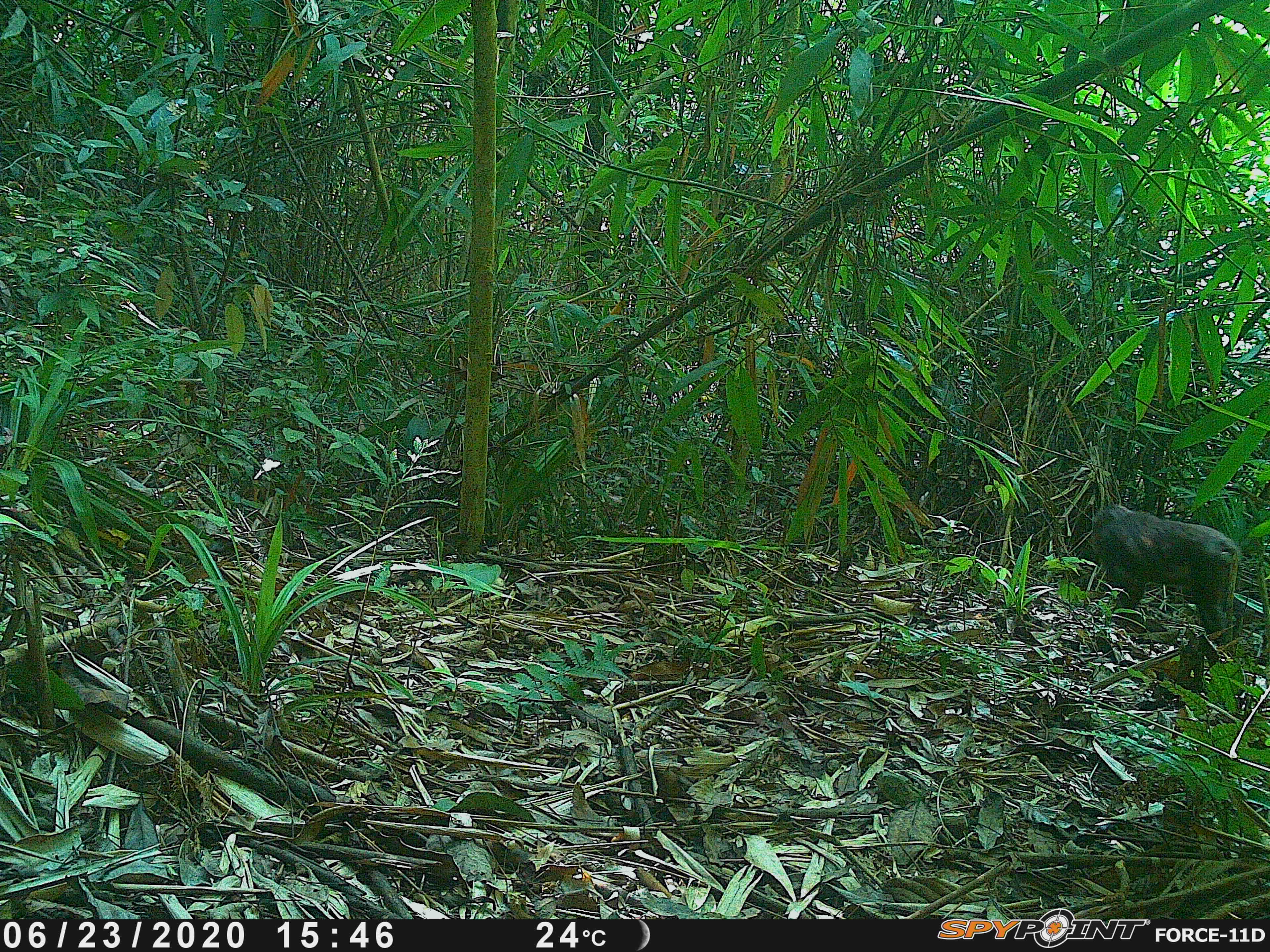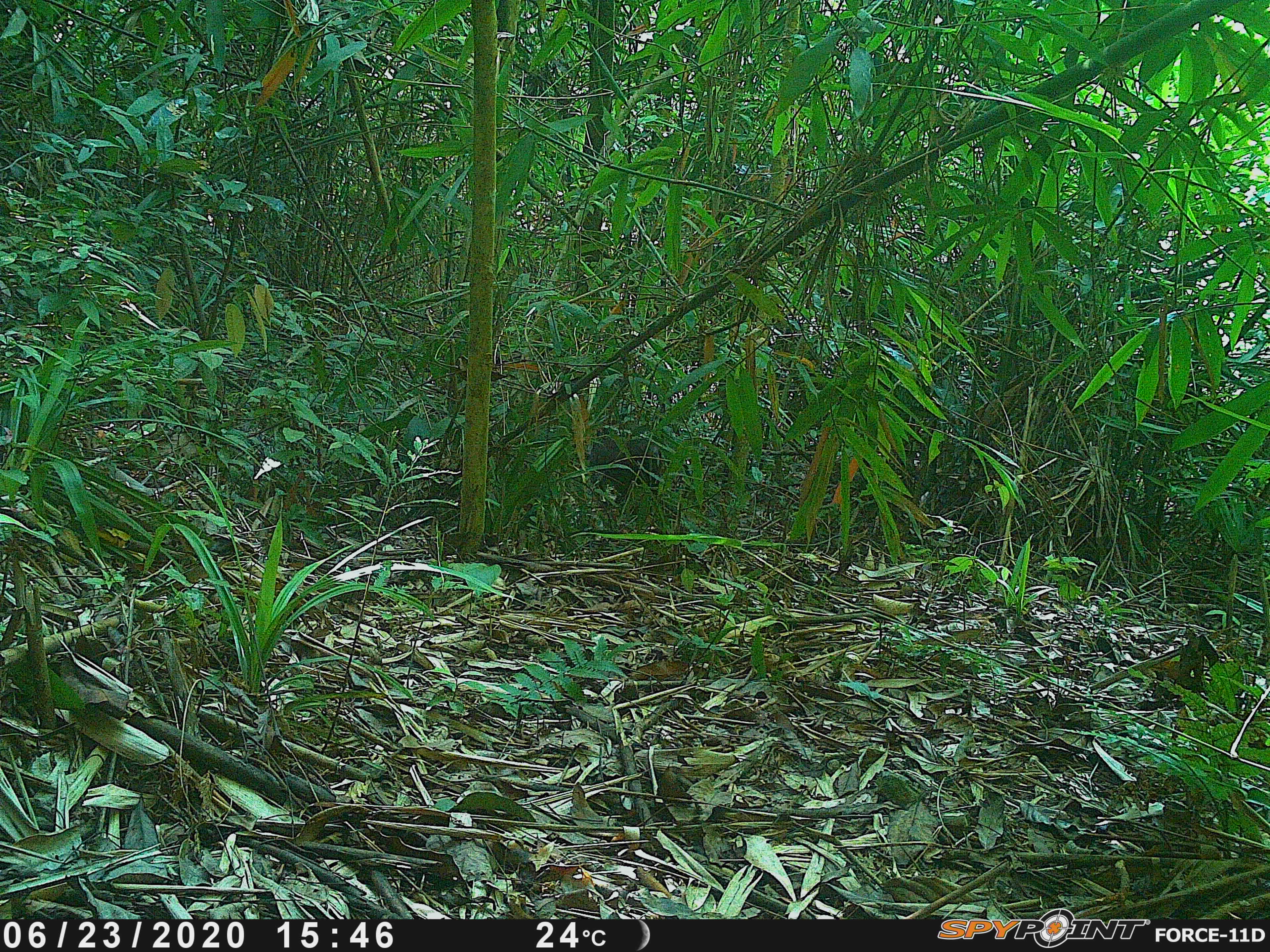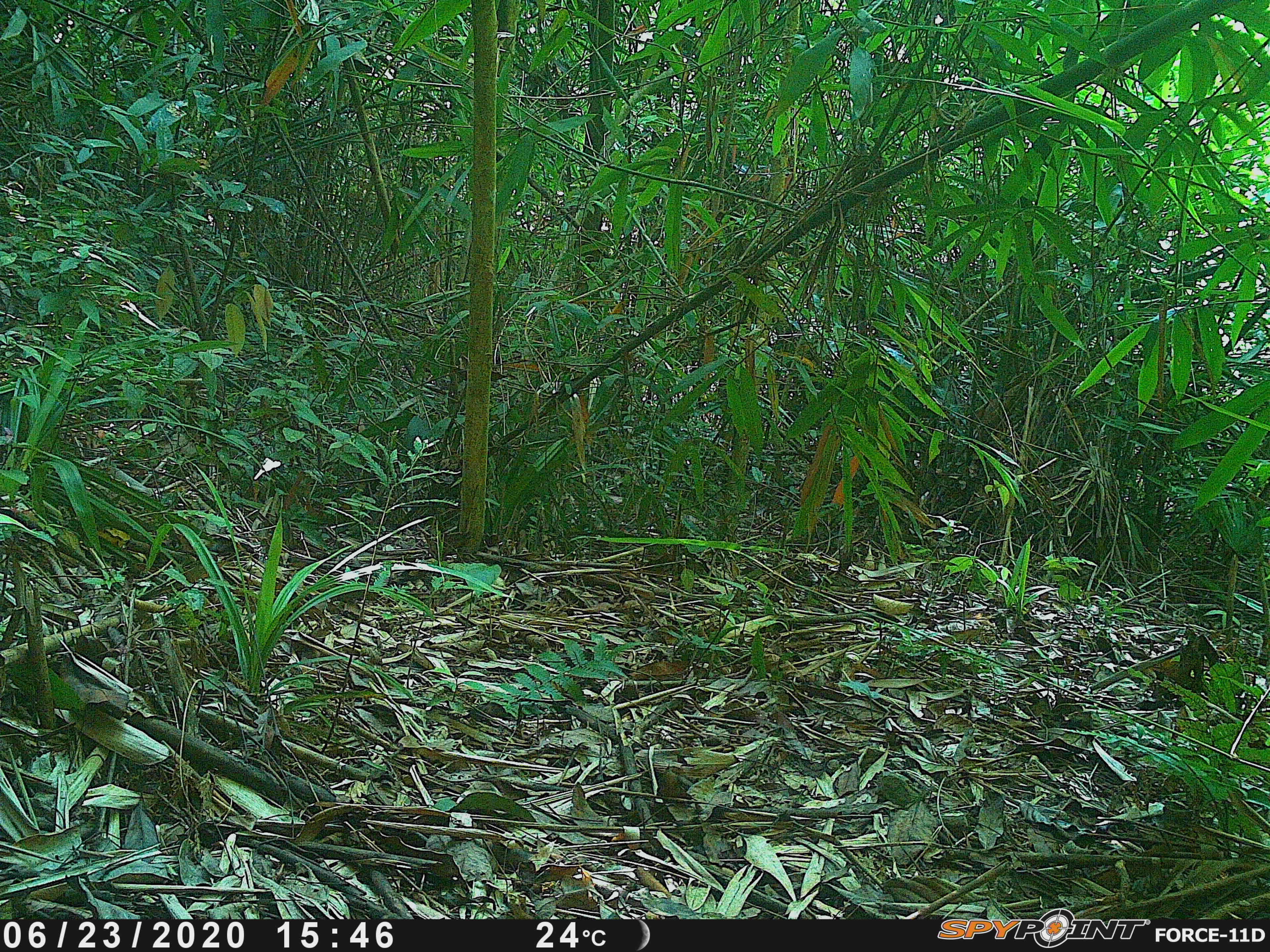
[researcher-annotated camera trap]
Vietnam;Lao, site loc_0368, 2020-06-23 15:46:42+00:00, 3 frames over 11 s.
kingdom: Animalia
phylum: Chordata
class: Mammalia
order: Primates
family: Cercopithecidae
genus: Macaca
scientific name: Macaca arctoides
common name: stump-tailed macaque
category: stump tailed macaque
Stump tailed macaque (stump-tailed macaque) (Macaca arctoides). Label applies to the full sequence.